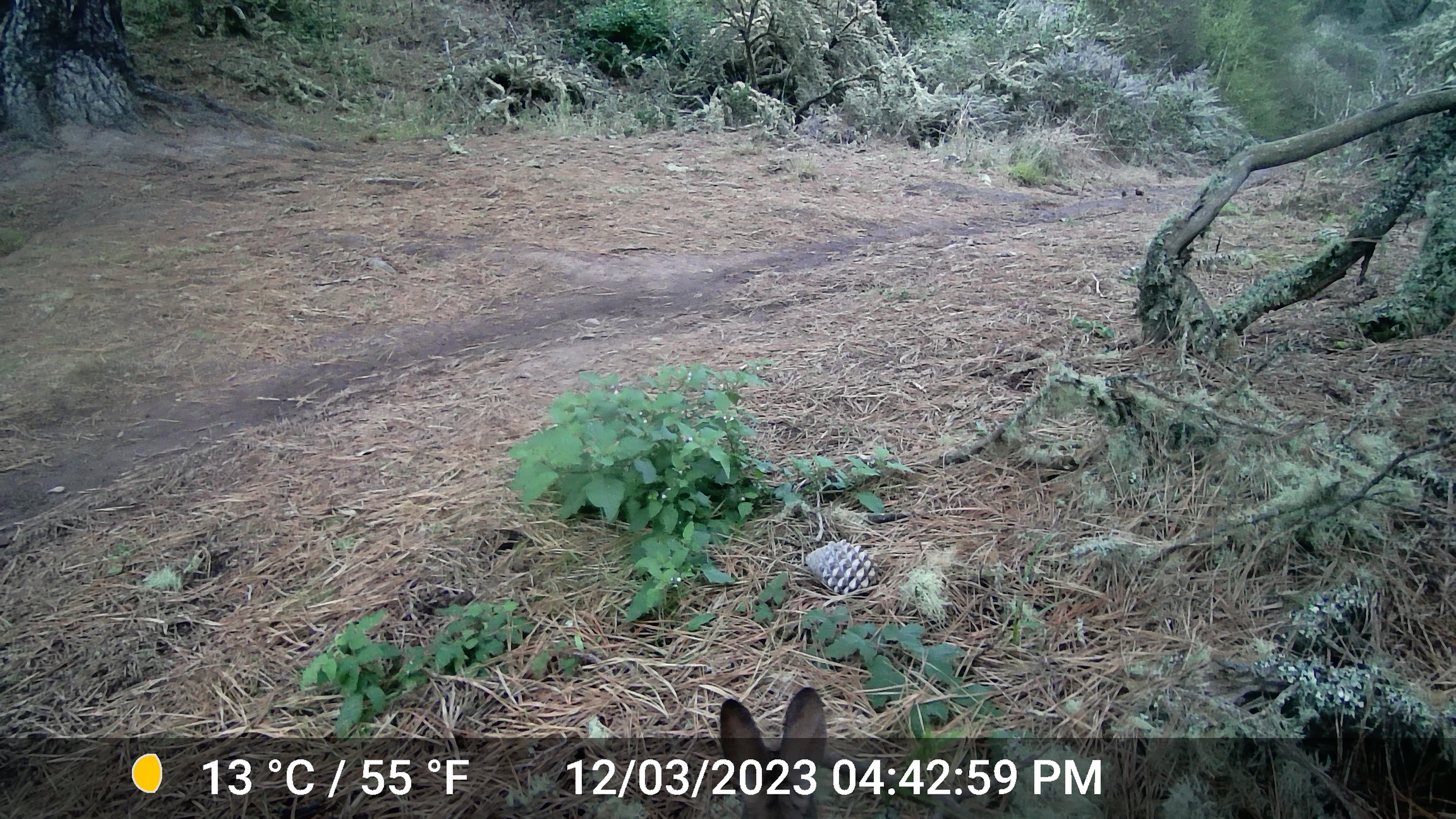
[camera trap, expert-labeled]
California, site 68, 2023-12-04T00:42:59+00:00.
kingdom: Animalia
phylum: Chordata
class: Mammalia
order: Lagomorpha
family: Leporidae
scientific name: Leporidae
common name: rabbit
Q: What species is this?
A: Rabbit (Leporidae).